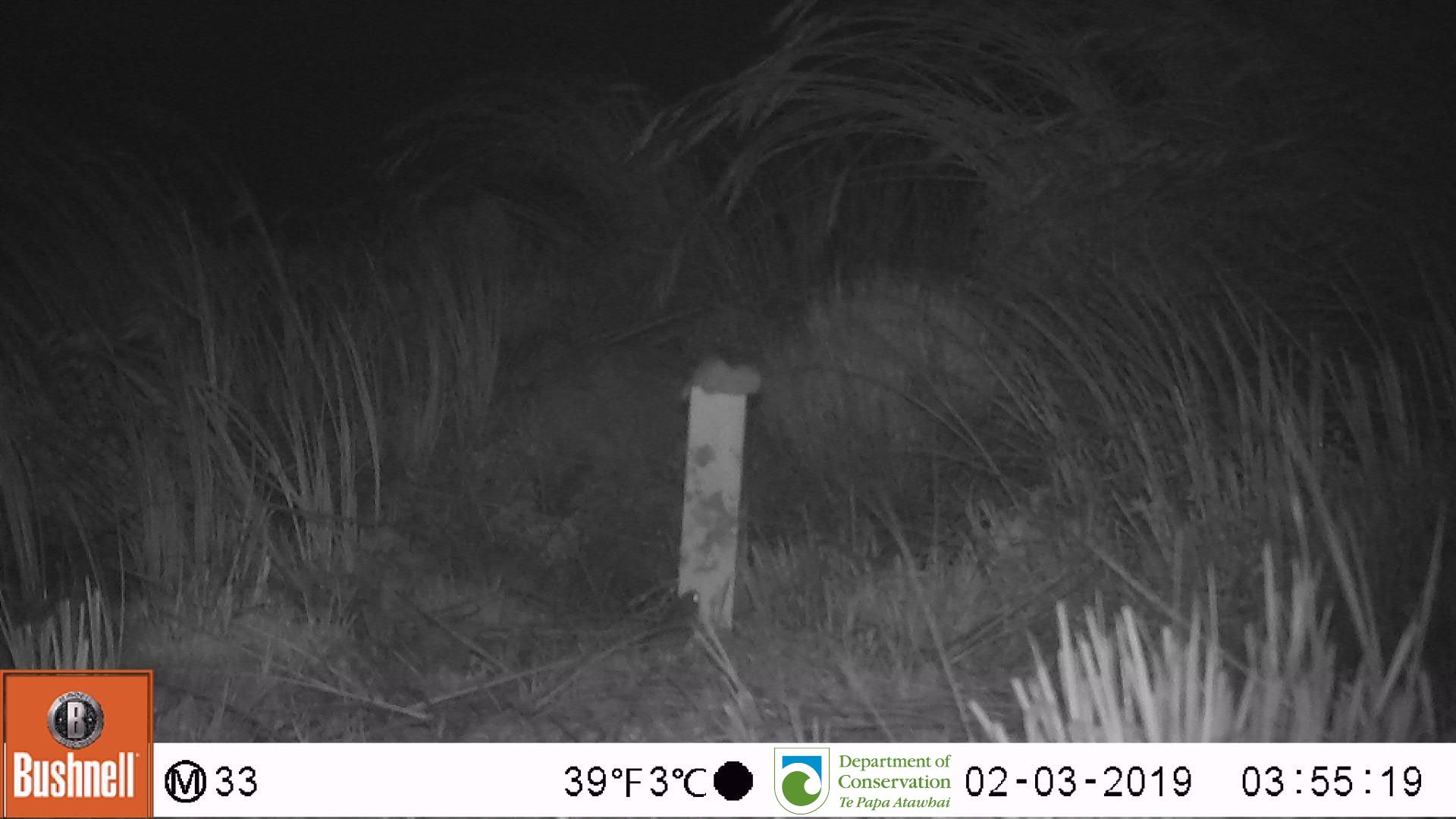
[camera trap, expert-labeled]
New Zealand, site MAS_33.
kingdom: Animalia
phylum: Chordata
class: Mammalia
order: Rodentia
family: Muridae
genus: Mus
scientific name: Mus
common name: mouse